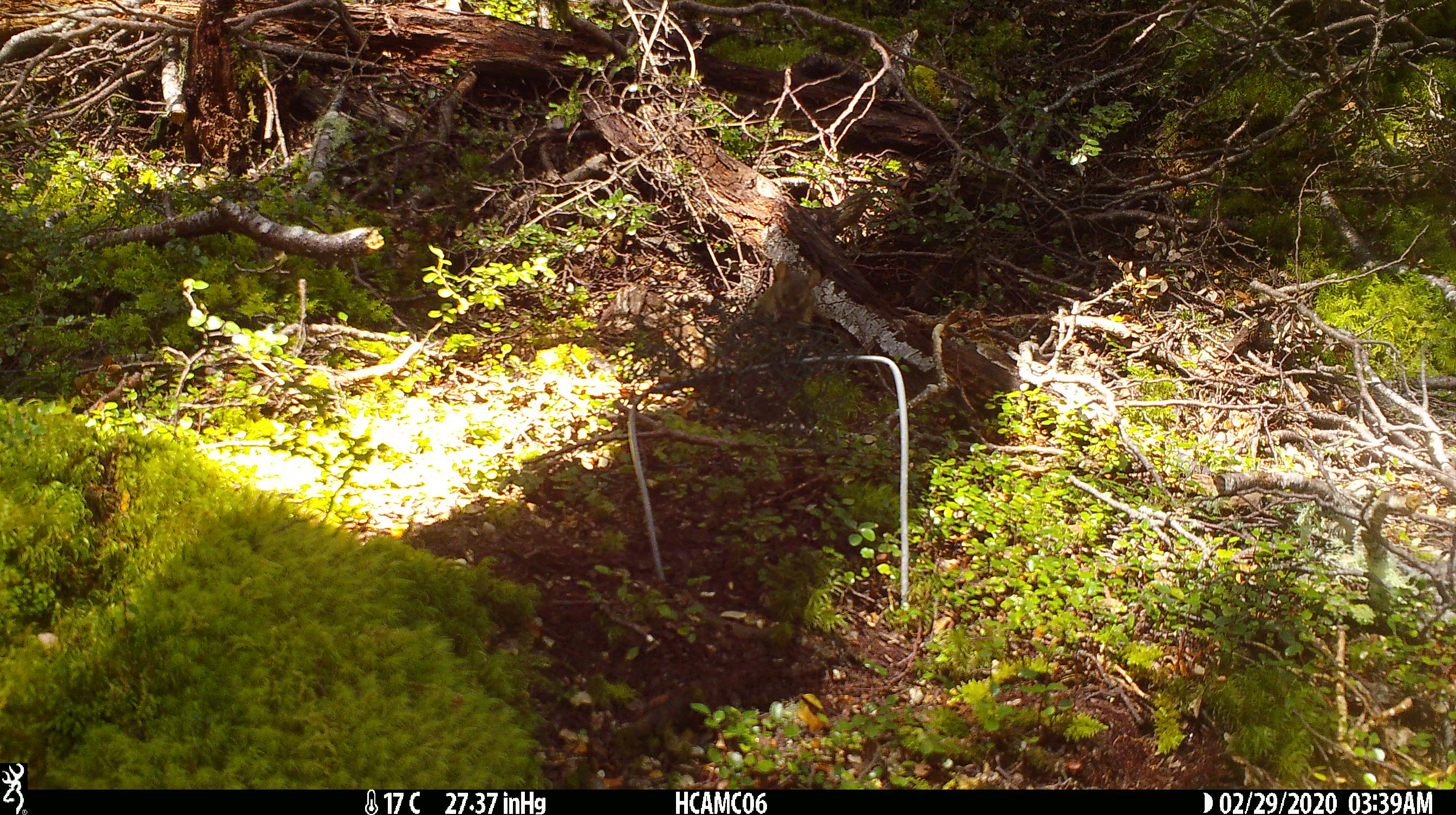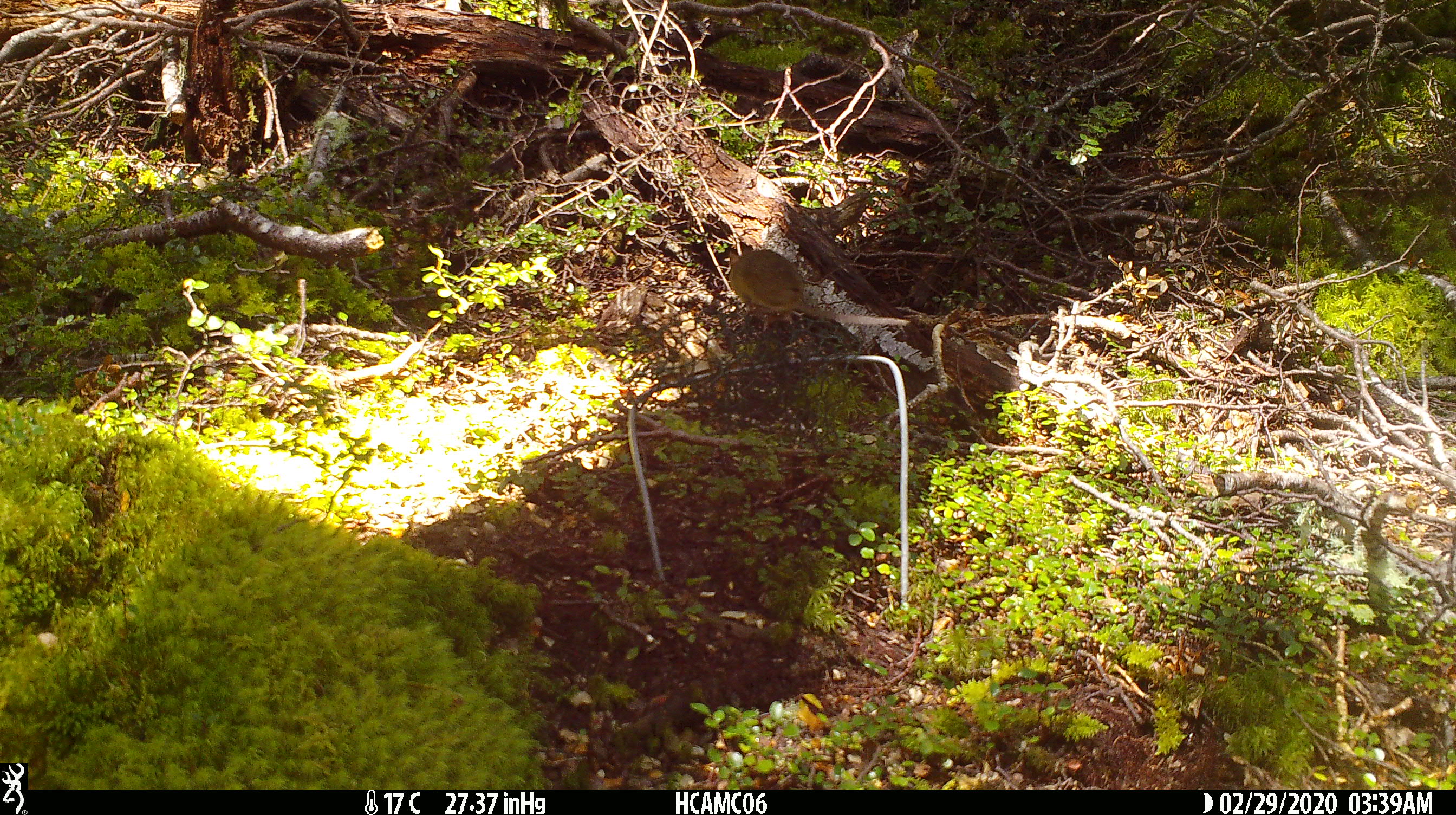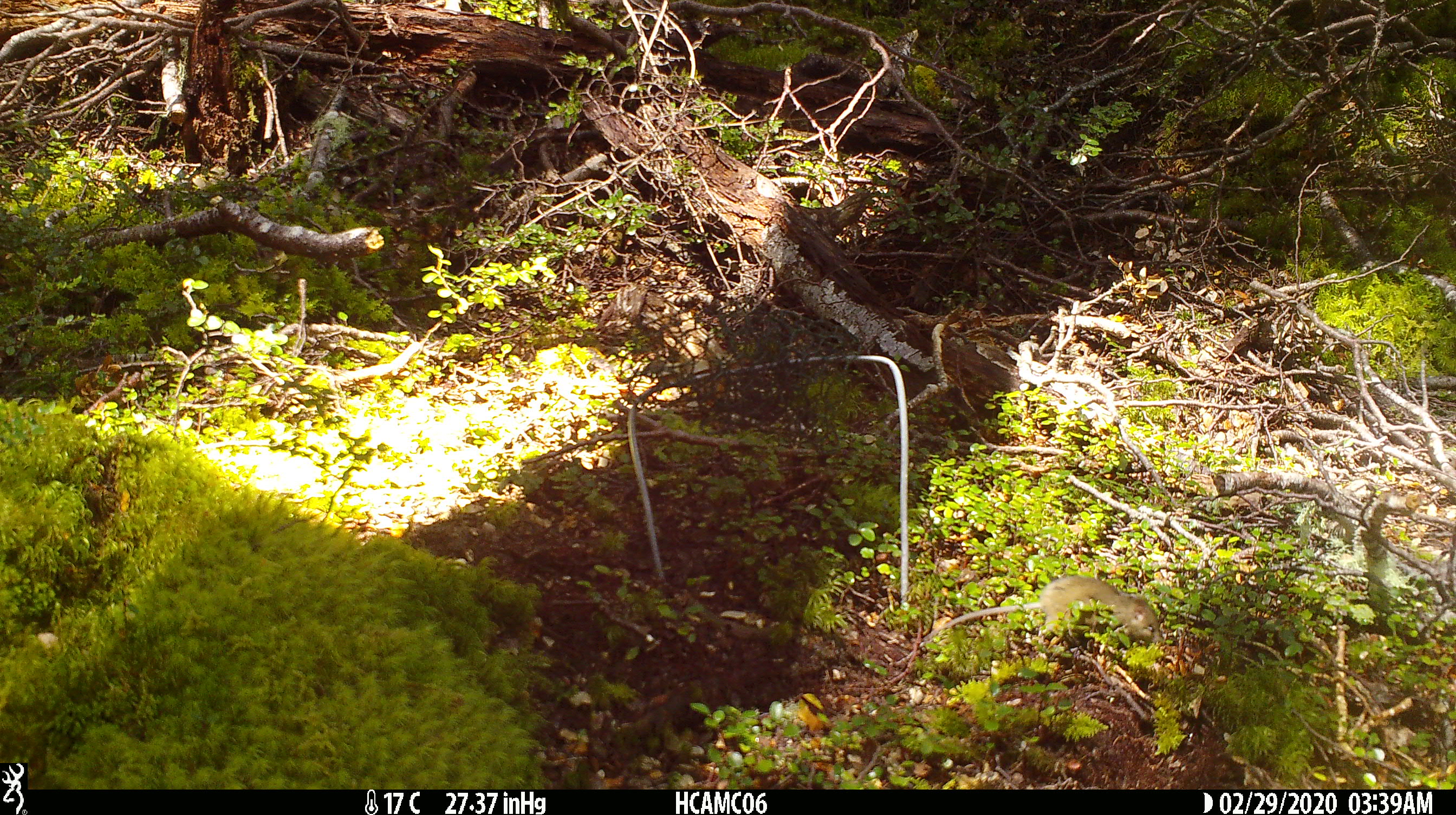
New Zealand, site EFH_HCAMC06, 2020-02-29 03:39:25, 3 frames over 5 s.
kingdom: Animalia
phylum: Chordata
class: Mammalia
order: Rodentia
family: Muridae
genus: Mus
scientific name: Mus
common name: mouse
Mouse (Mus).